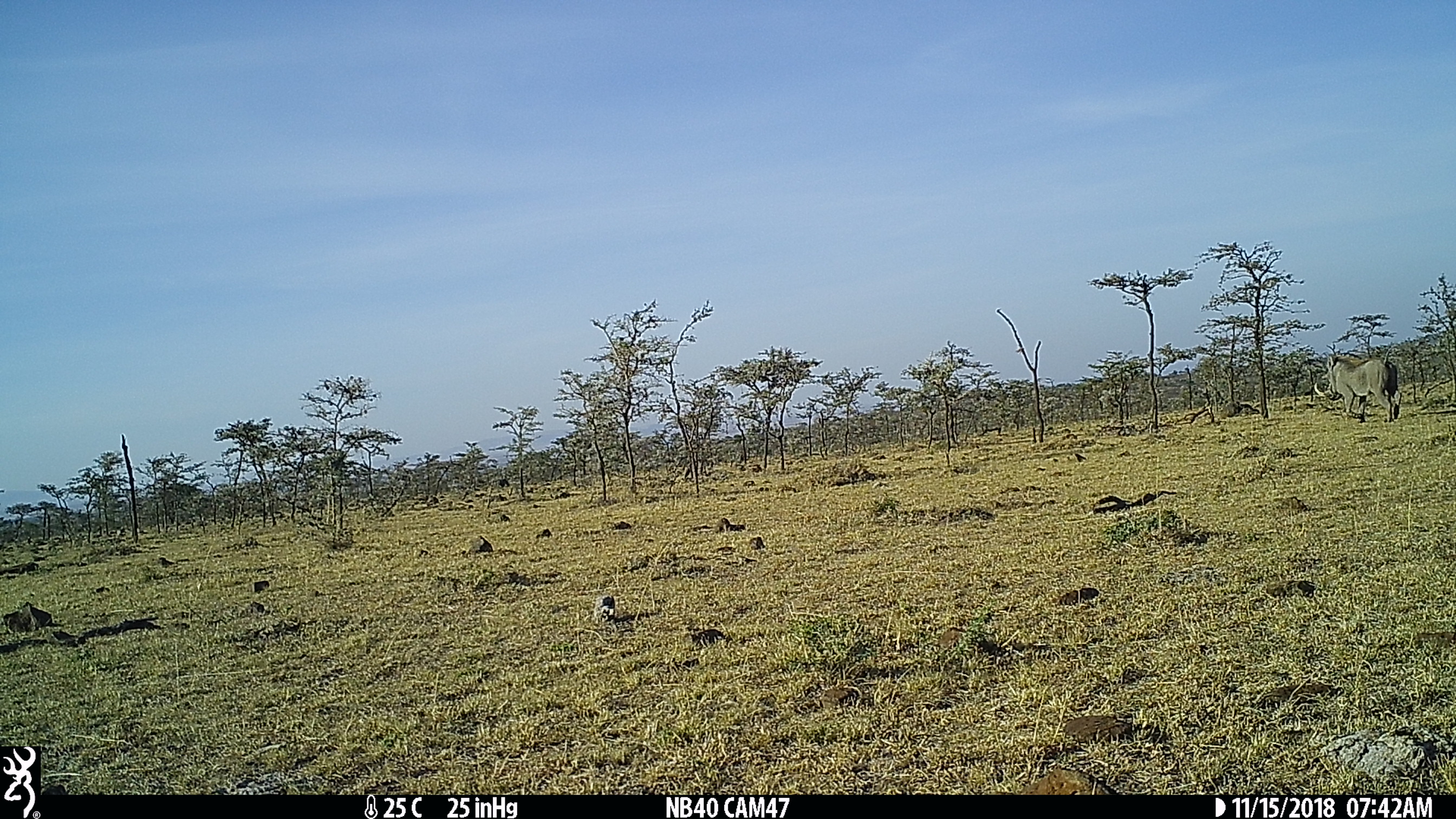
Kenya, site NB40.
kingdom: Animalia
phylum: Chordata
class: Mammalia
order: Artiodactyla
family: Suidae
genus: Phacochoerus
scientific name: Phacochoerus africanus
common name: common warthog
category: warthog